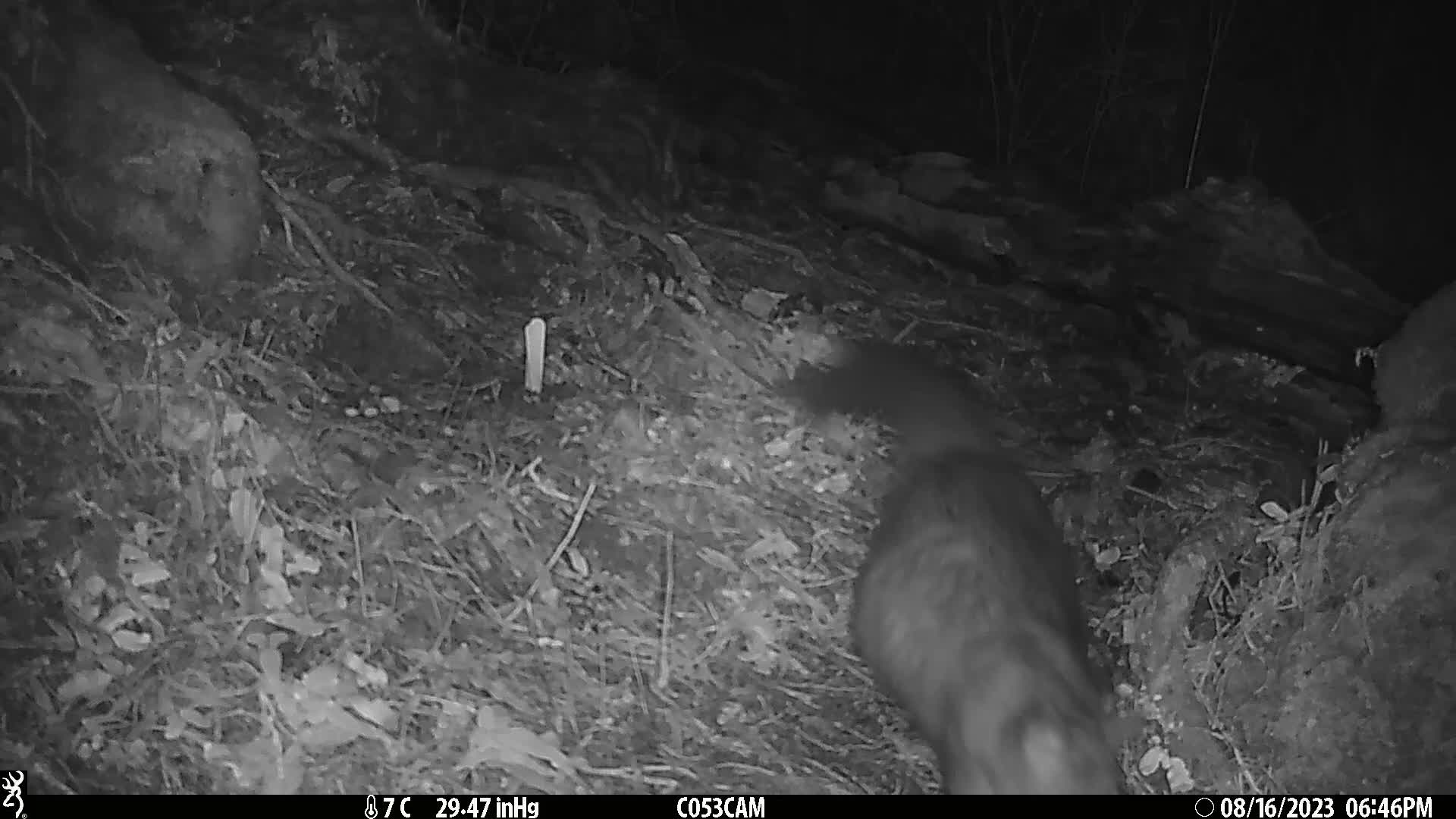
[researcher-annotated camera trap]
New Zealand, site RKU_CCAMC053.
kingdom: Animalia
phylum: Chordata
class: Mammalia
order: Diprotodontia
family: Phalangeridae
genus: Trichosurus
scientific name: Trichosurus vulpecula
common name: common brushtail possum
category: possum